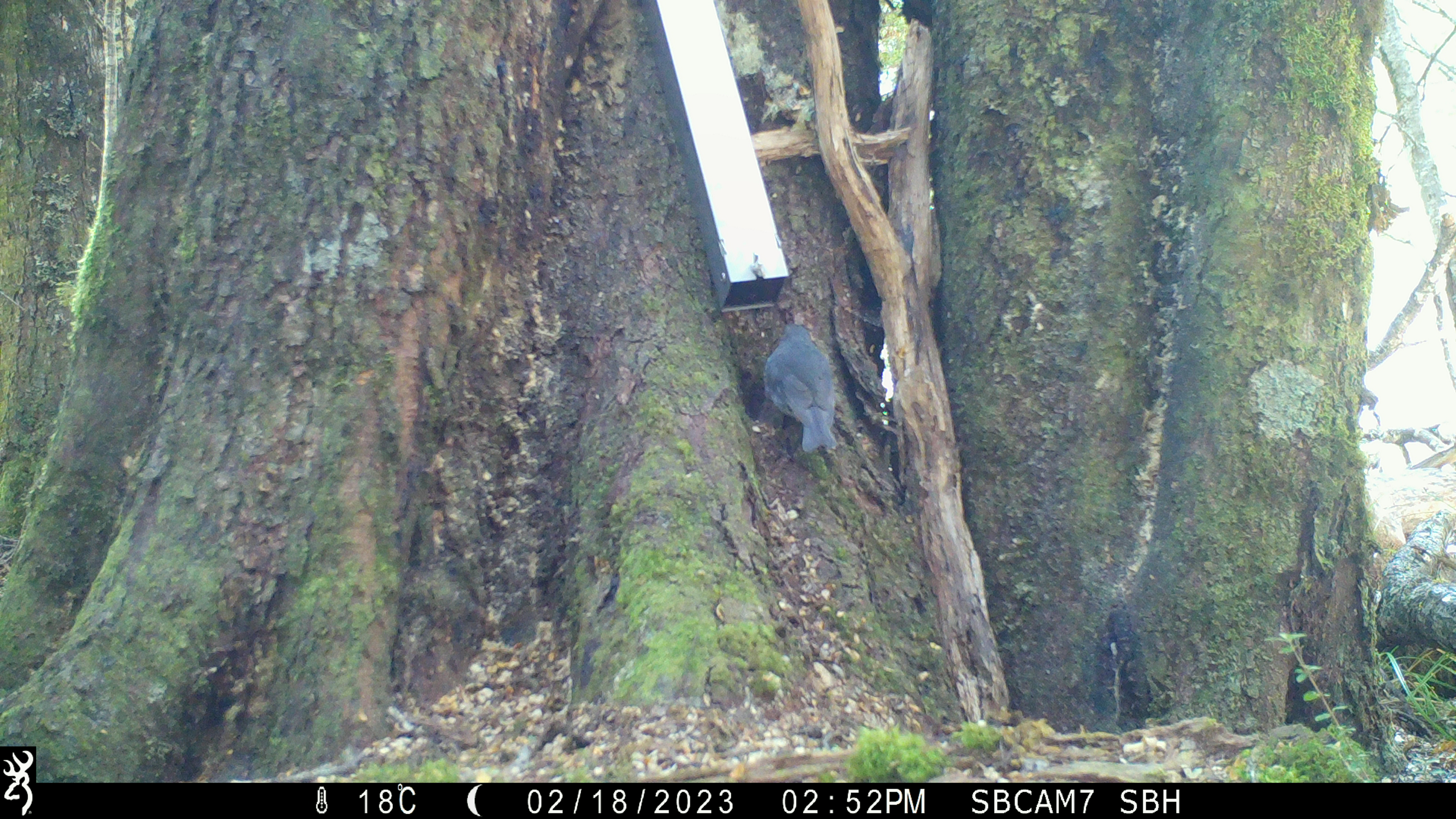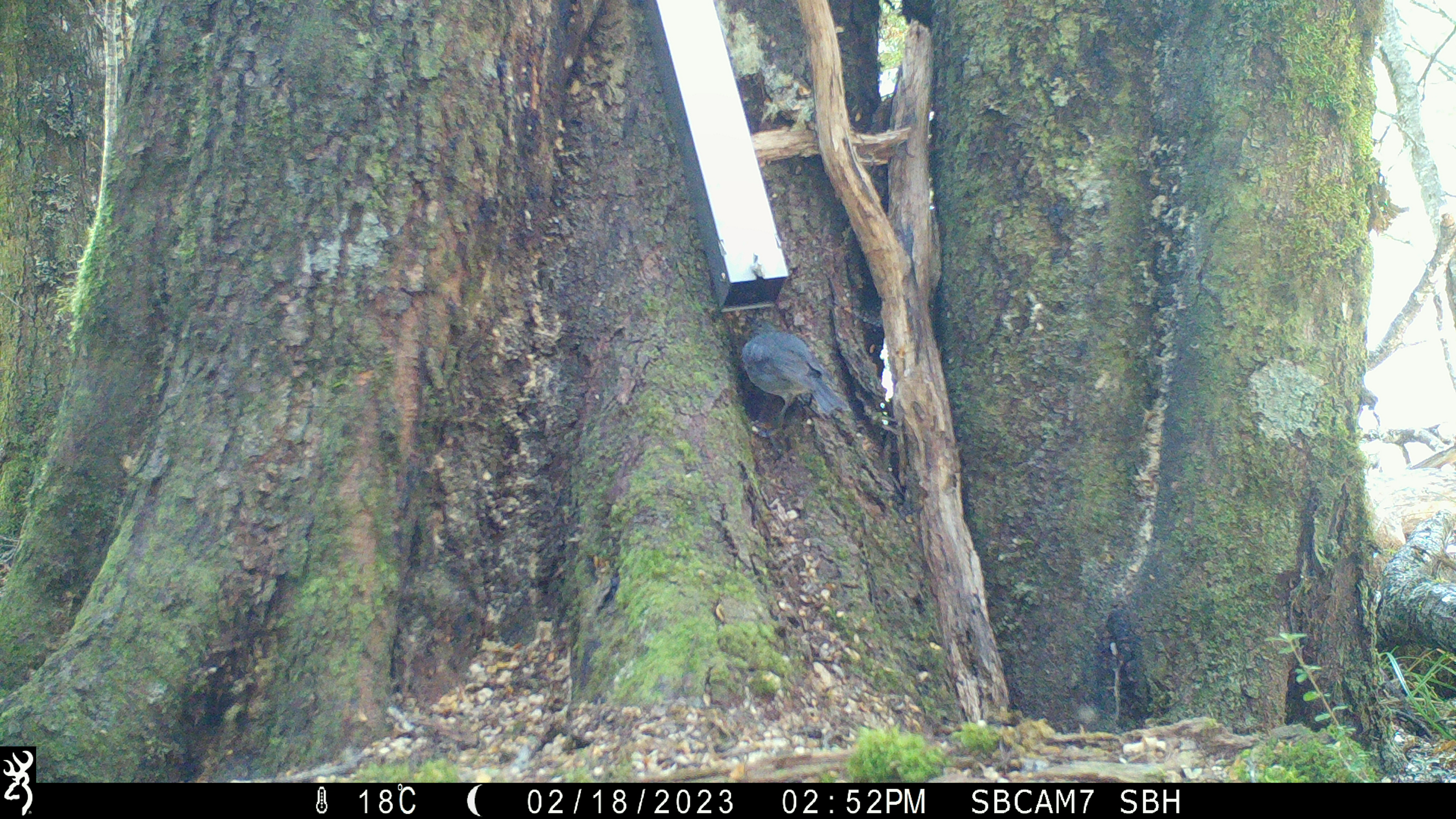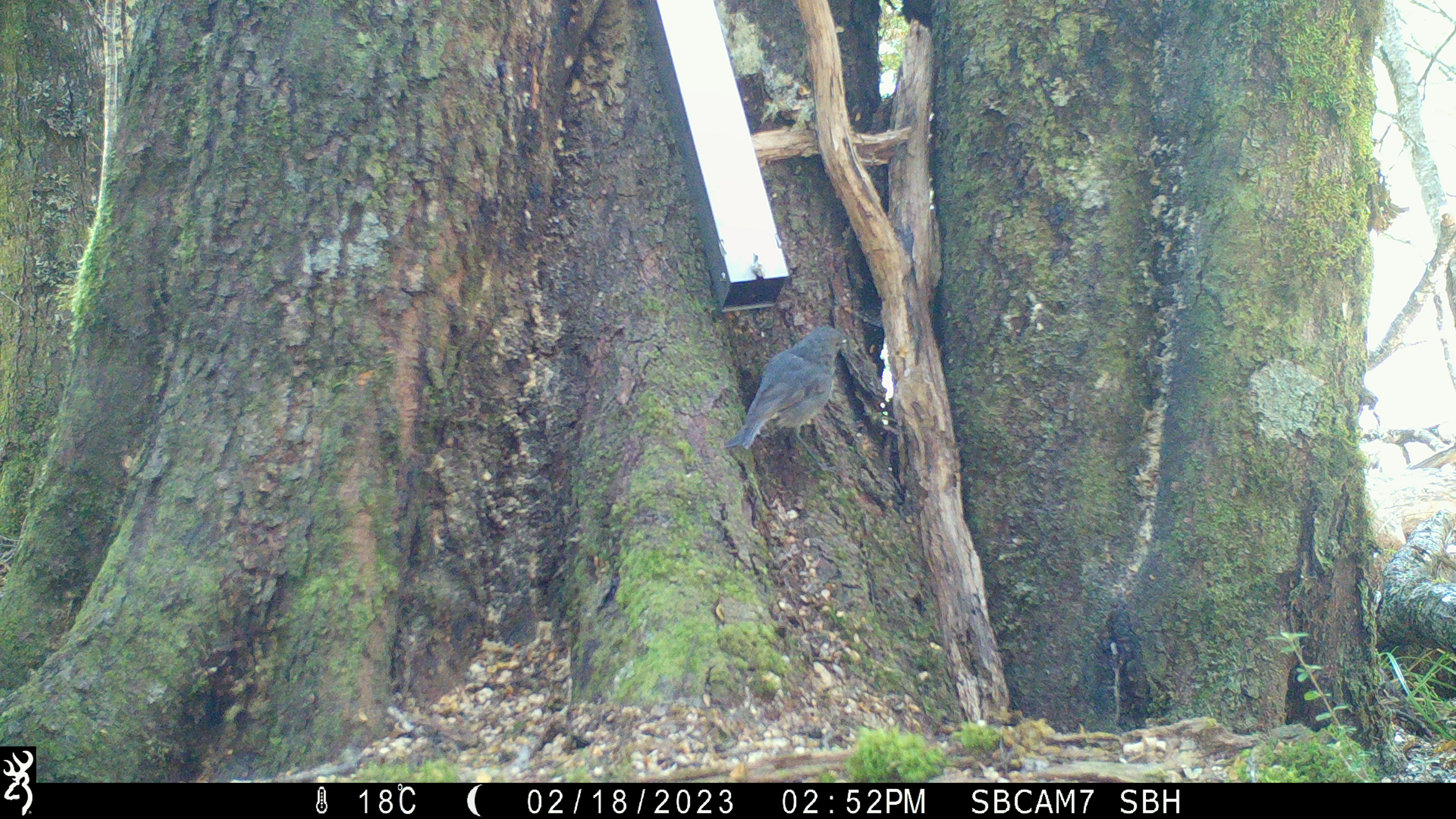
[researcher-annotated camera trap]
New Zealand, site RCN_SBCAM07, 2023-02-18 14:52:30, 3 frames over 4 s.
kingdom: Animalia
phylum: Chordata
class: Aves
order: Passeriformes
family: Petroicidae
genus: Petroica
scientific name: Petroica australis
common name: new zealand robin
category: robin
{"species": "robin (new zealand robin) (Petroica australis)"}